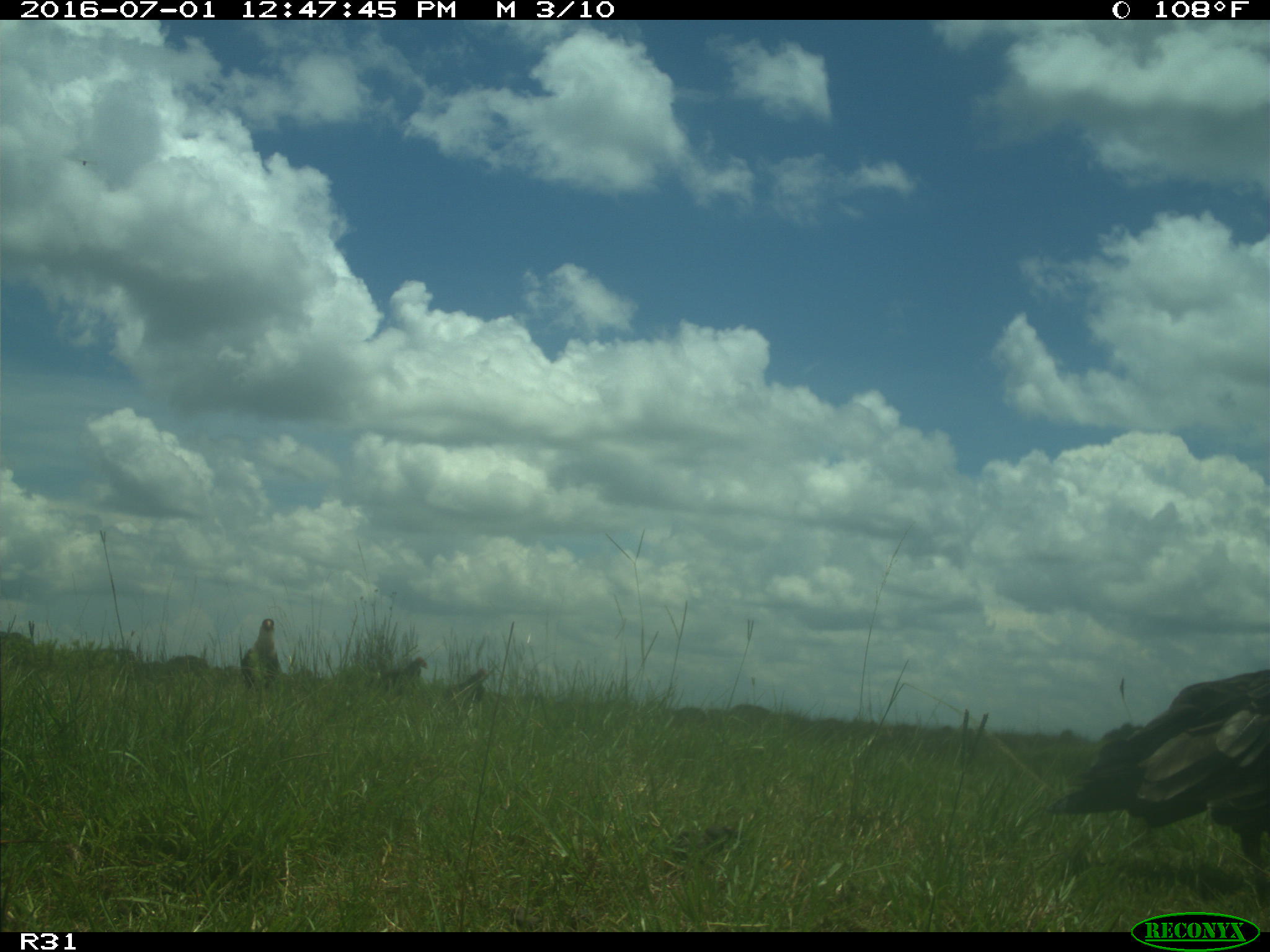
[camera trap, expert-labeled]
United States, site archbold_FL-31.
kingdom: Animalia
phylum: Chordata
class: Aves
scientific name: Aves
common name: birds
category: unidentified bird